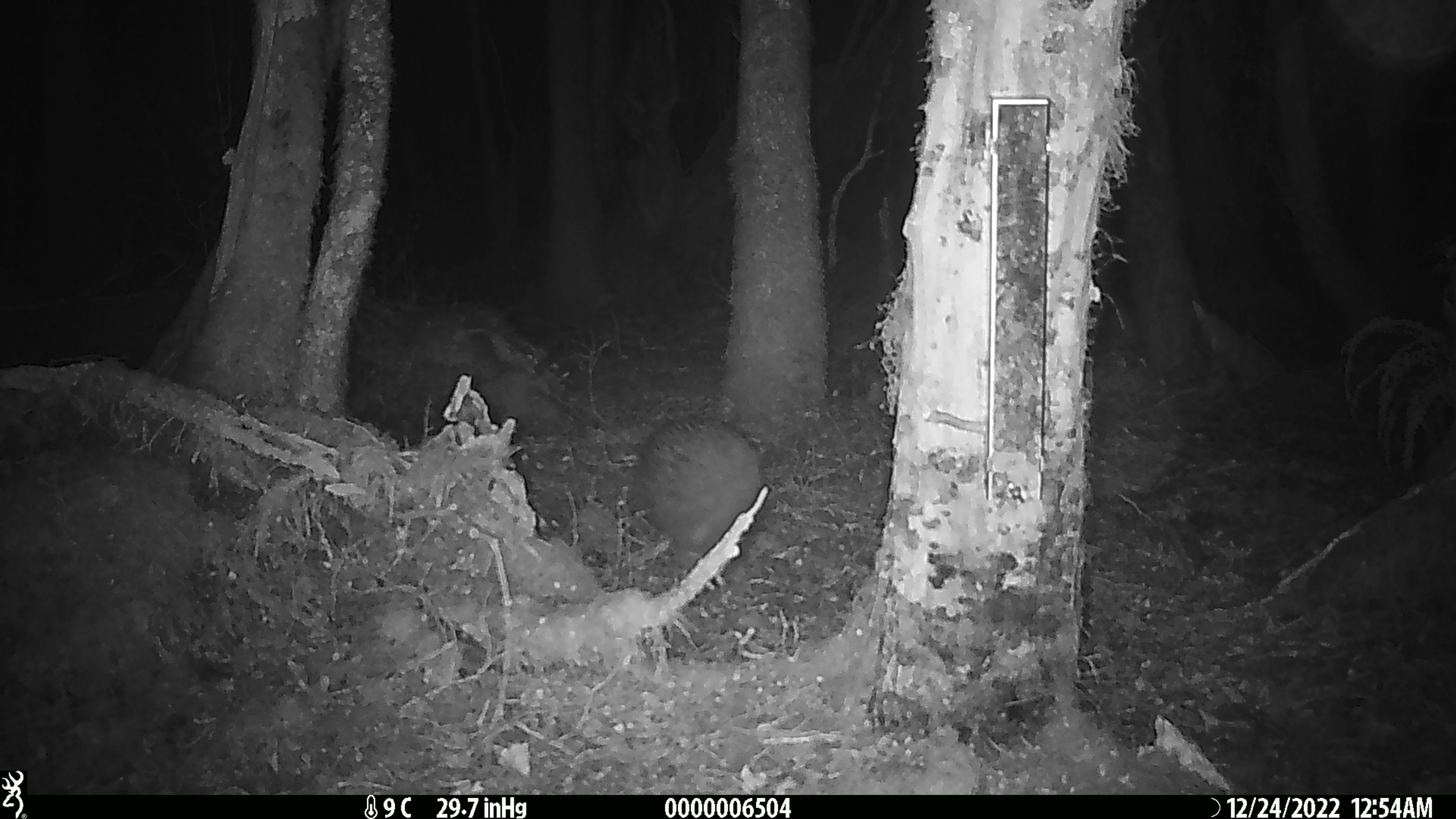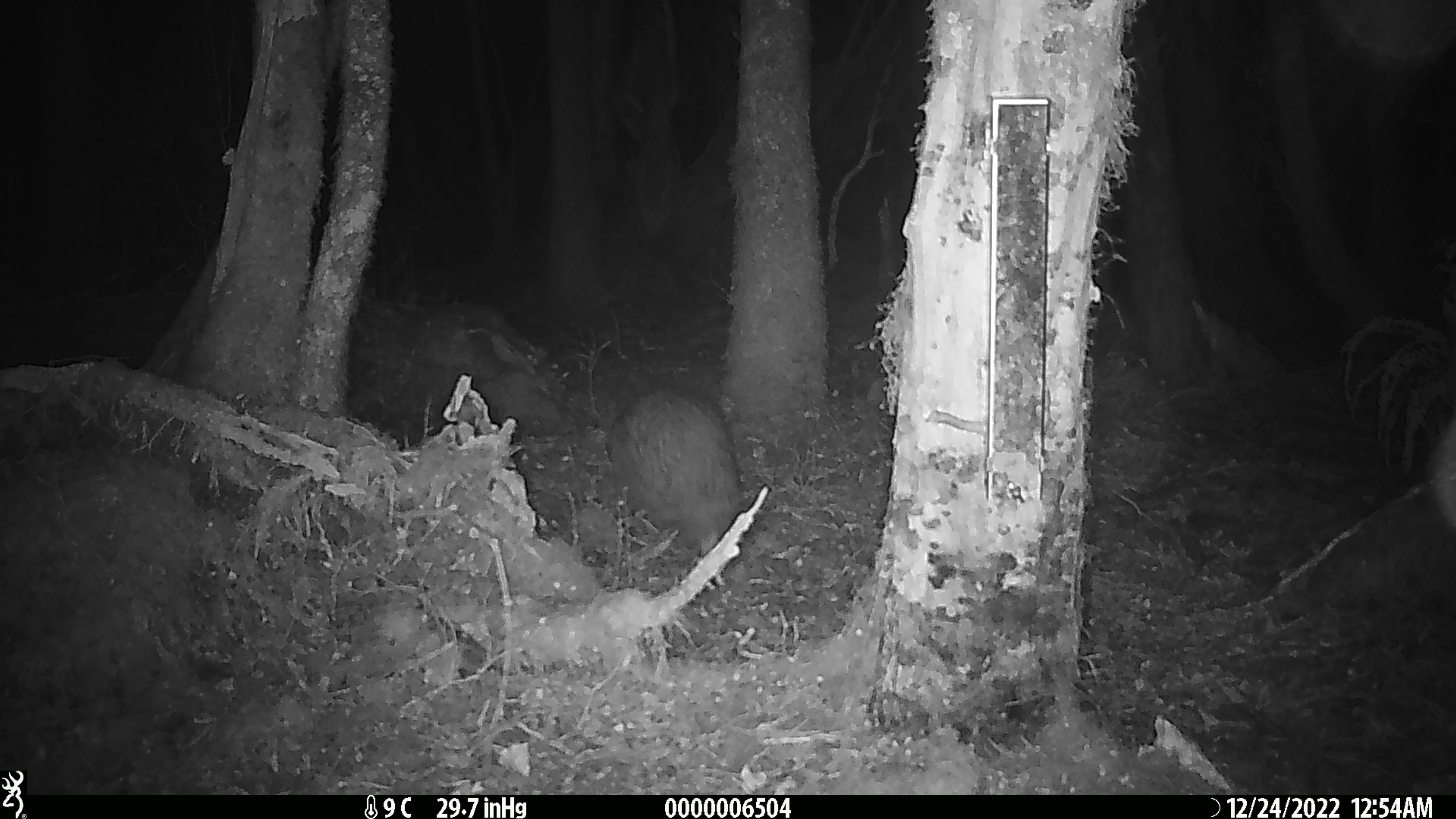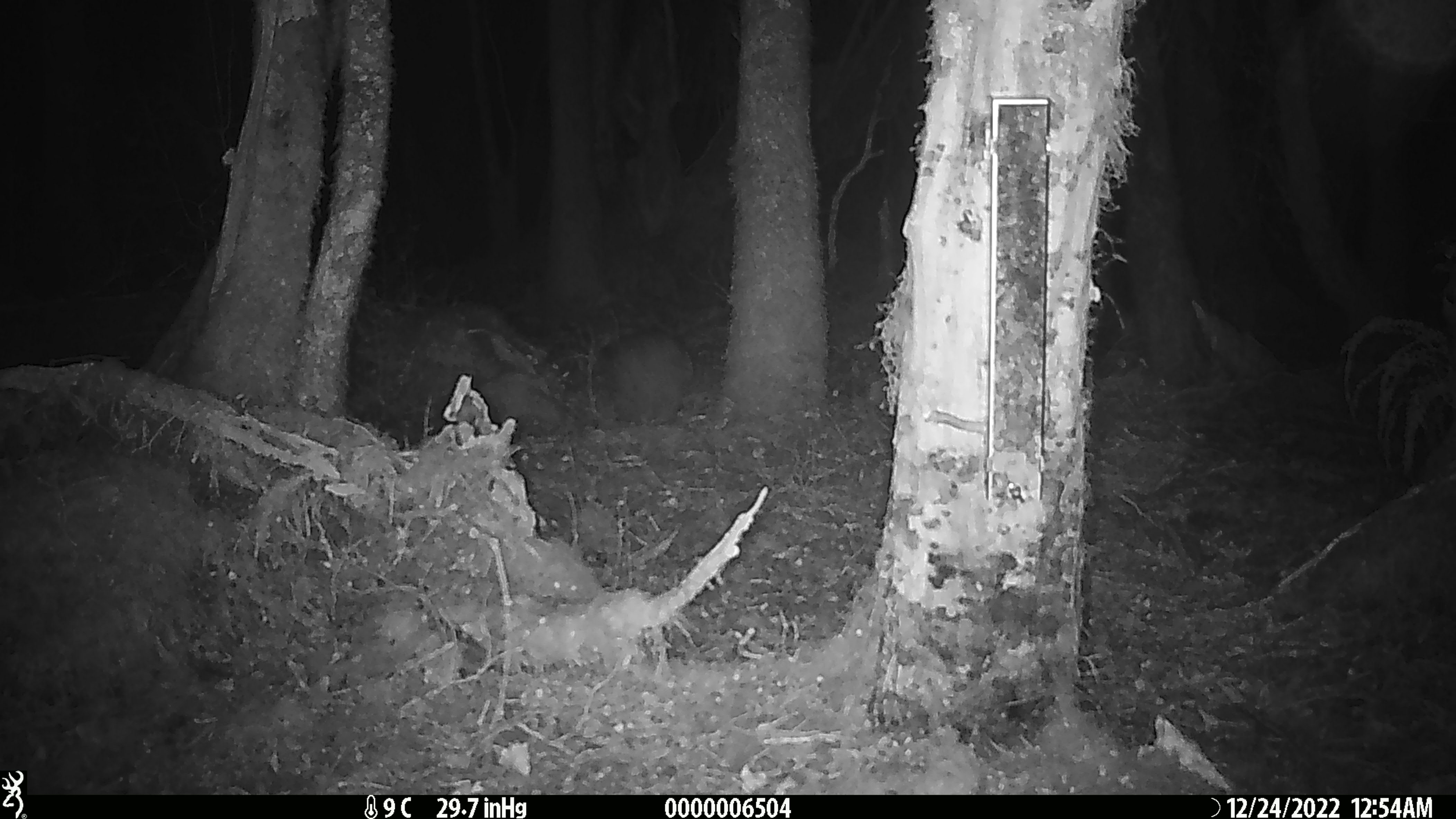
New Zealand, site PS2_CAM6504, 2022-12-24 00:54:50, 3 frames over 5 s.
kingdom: Animalia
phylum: Chordata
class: Aves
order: Apterygiformes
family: Apterygidae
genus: Apteryx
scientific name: Apteryx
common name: kiwi